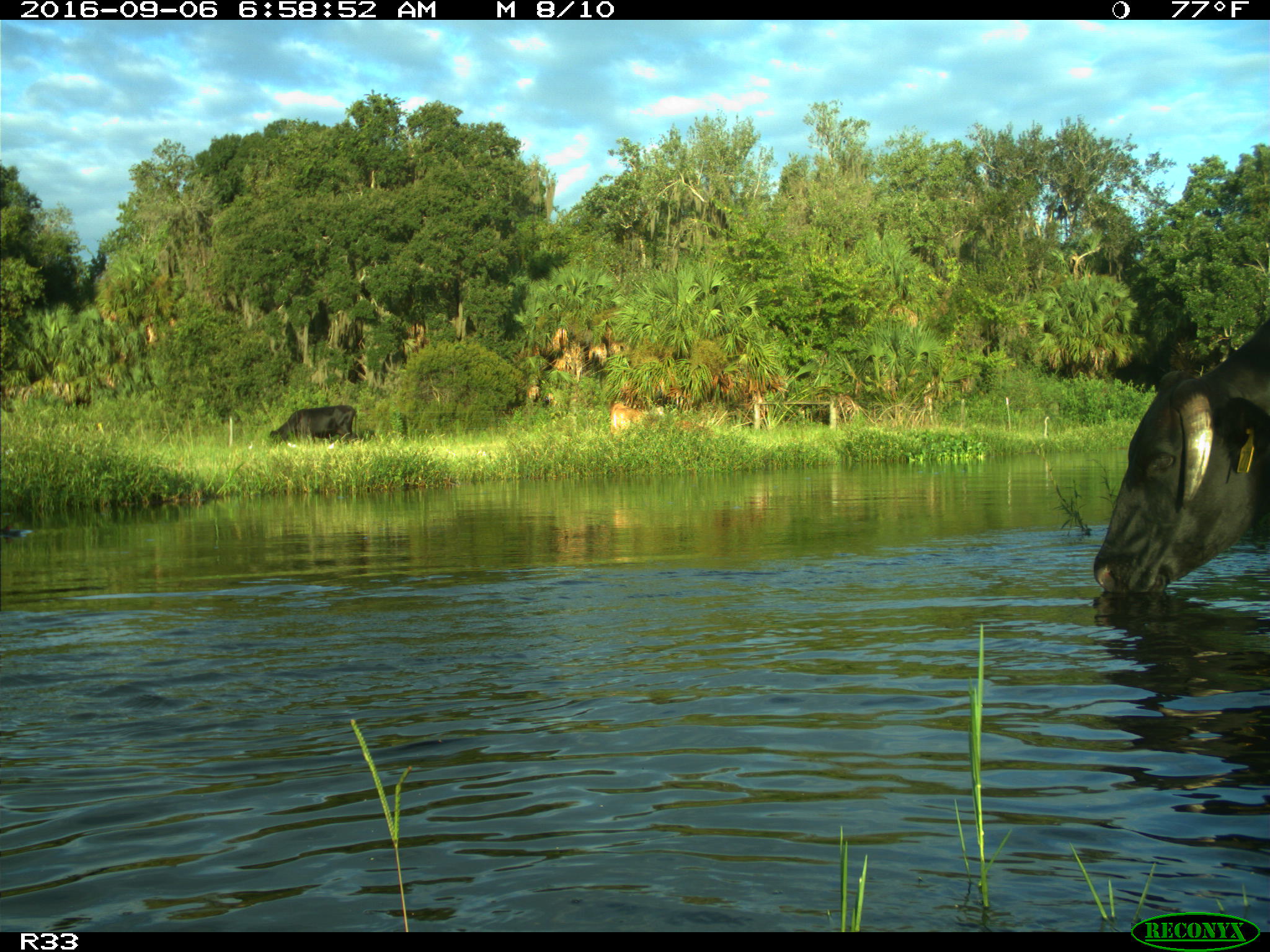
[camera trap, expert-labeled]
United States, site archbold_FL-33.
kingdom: Animalia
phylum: Chordata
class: Mammalia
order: Artiodactyla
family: Bovidae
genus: Bos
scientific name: Bos taurus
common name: domestic cow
Bos taurus (domestic cow).